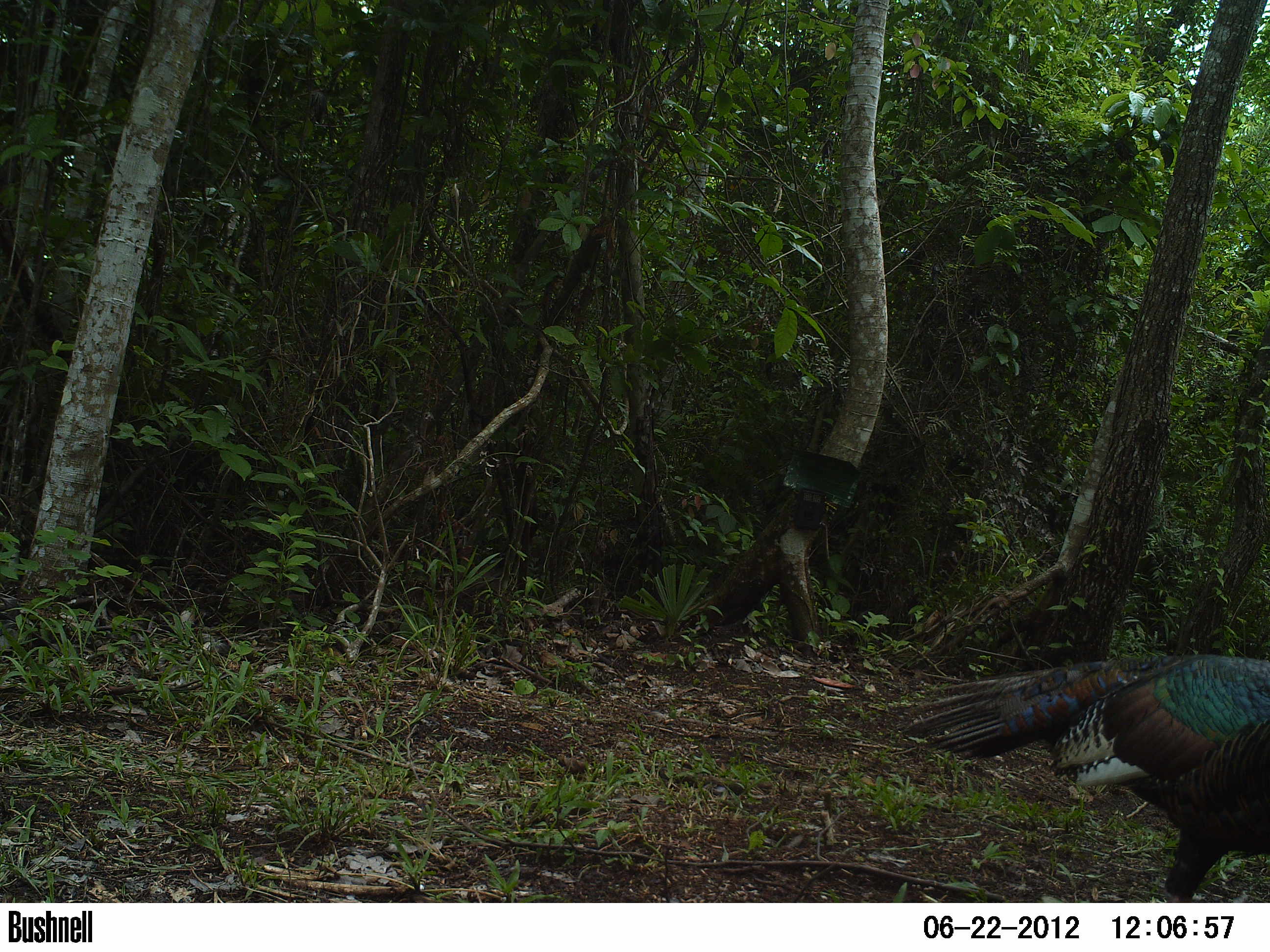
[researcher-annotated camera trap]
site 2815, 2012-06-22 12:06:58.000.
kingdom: Animalia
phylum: Chordata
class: Aves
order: Galliformes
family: Phasianidae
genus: Meleagris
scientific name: Meleagris ocellata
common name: ocellated turkey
Meleagris ocellata (ocellated turkey), count 1, age adult.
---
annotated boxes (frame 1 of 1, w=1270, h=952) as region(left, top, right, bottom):
meleagris ocellata: region(901, 653, 1270, 901)